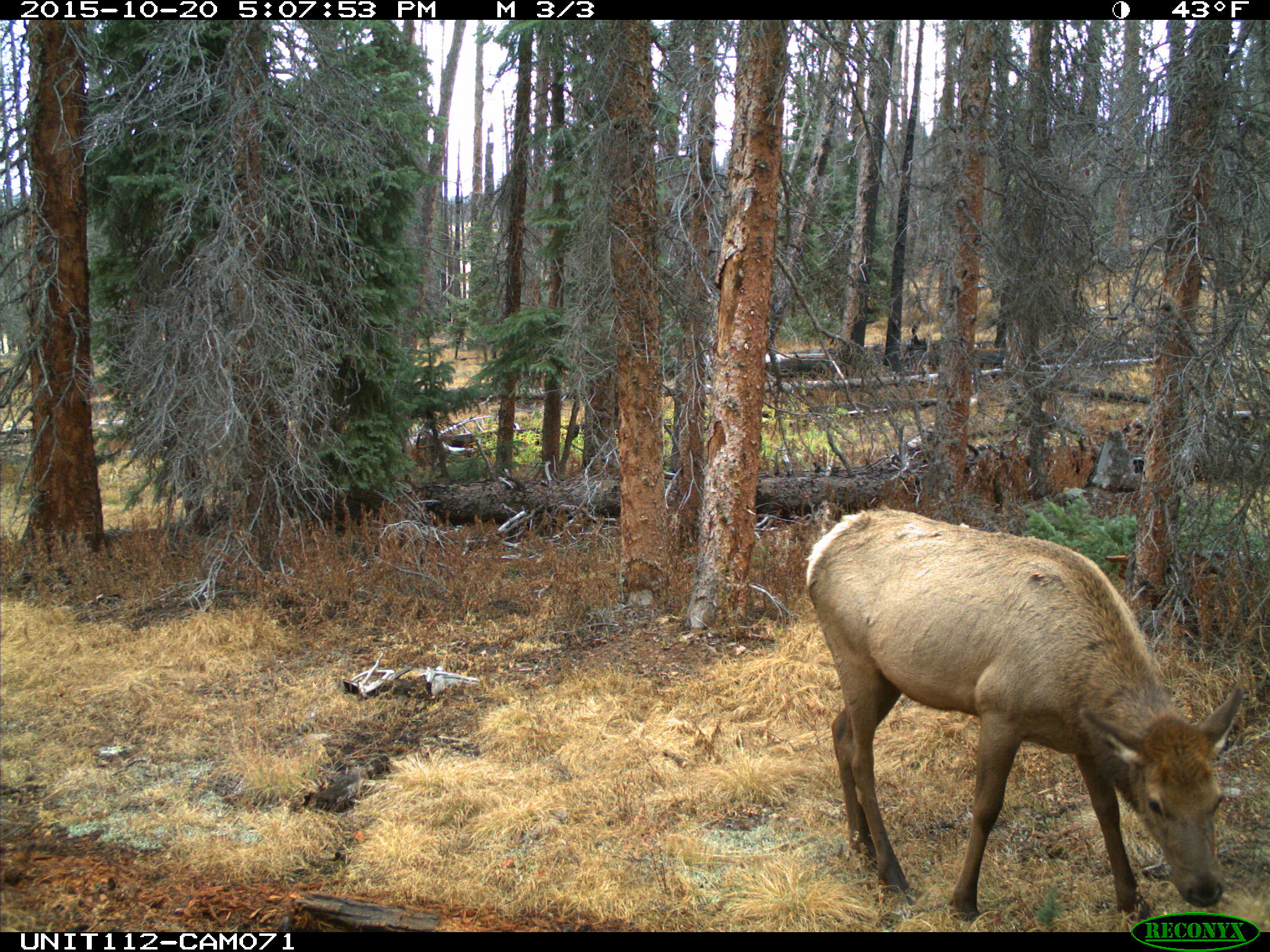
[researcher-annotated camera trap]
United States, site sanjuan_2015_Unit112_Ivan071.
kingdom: Animalia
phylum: Chordata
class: Mammalia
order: Artiodactyla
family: Cervidae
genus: Cervus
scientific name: Cervus elaphus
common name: red deer